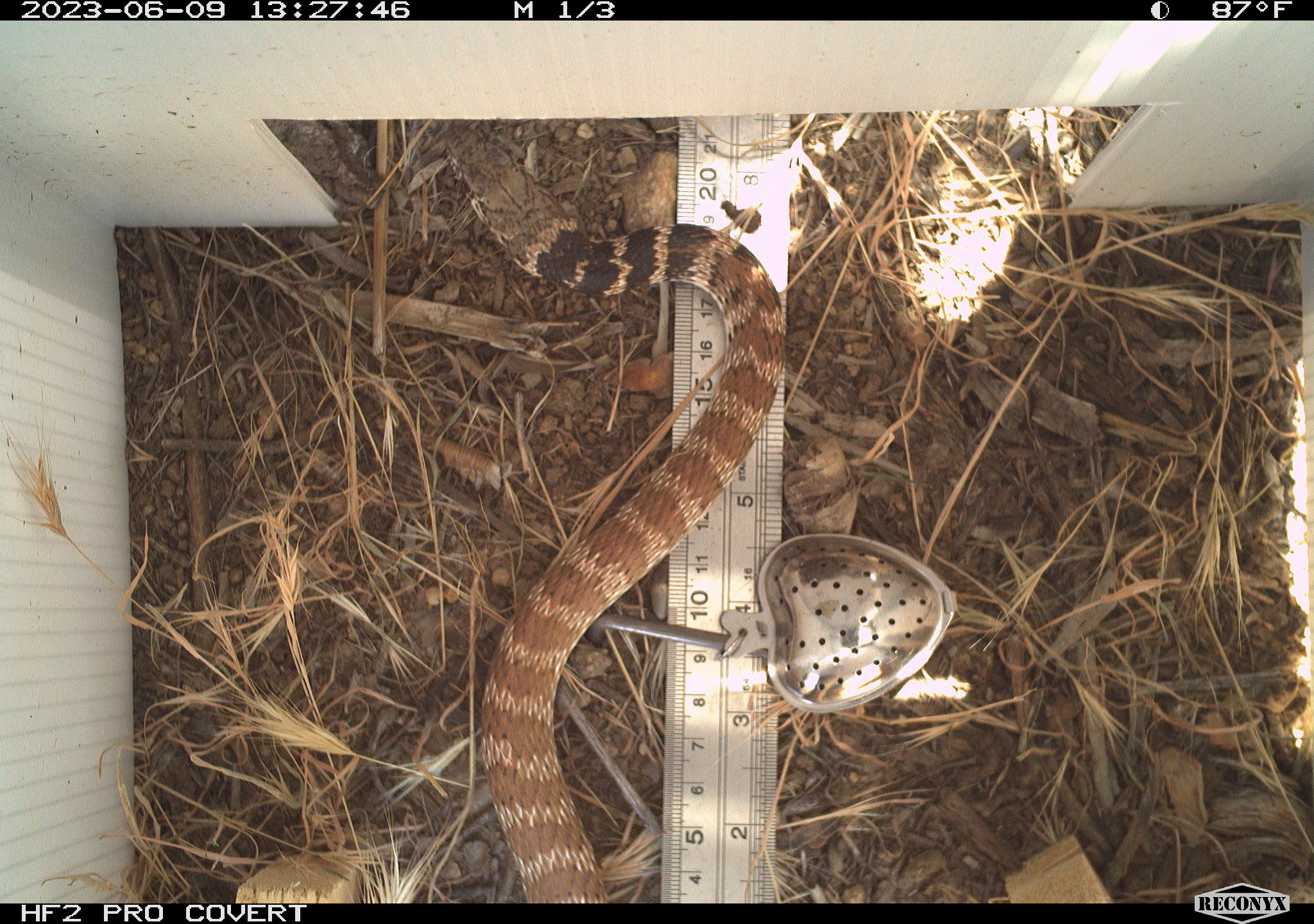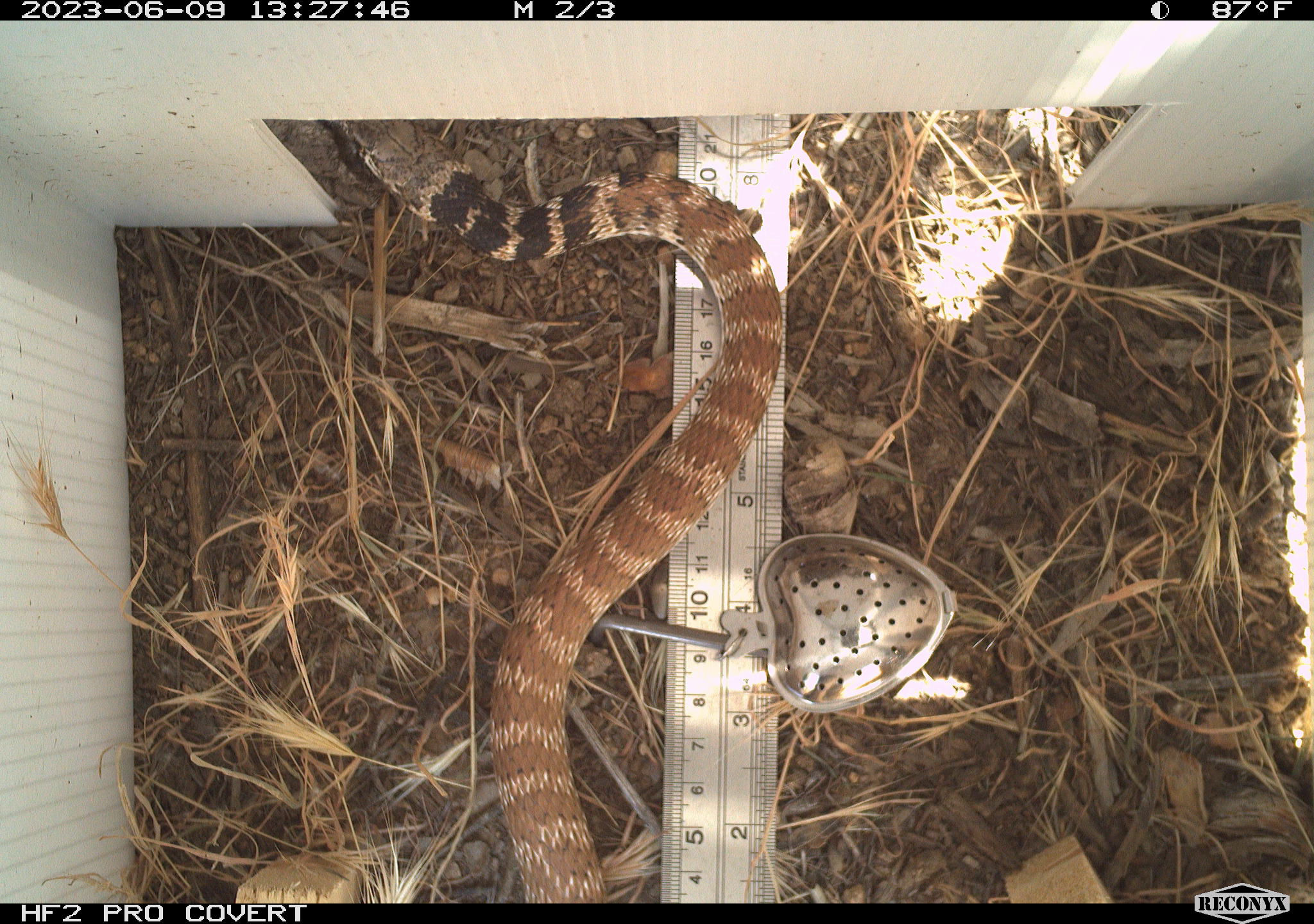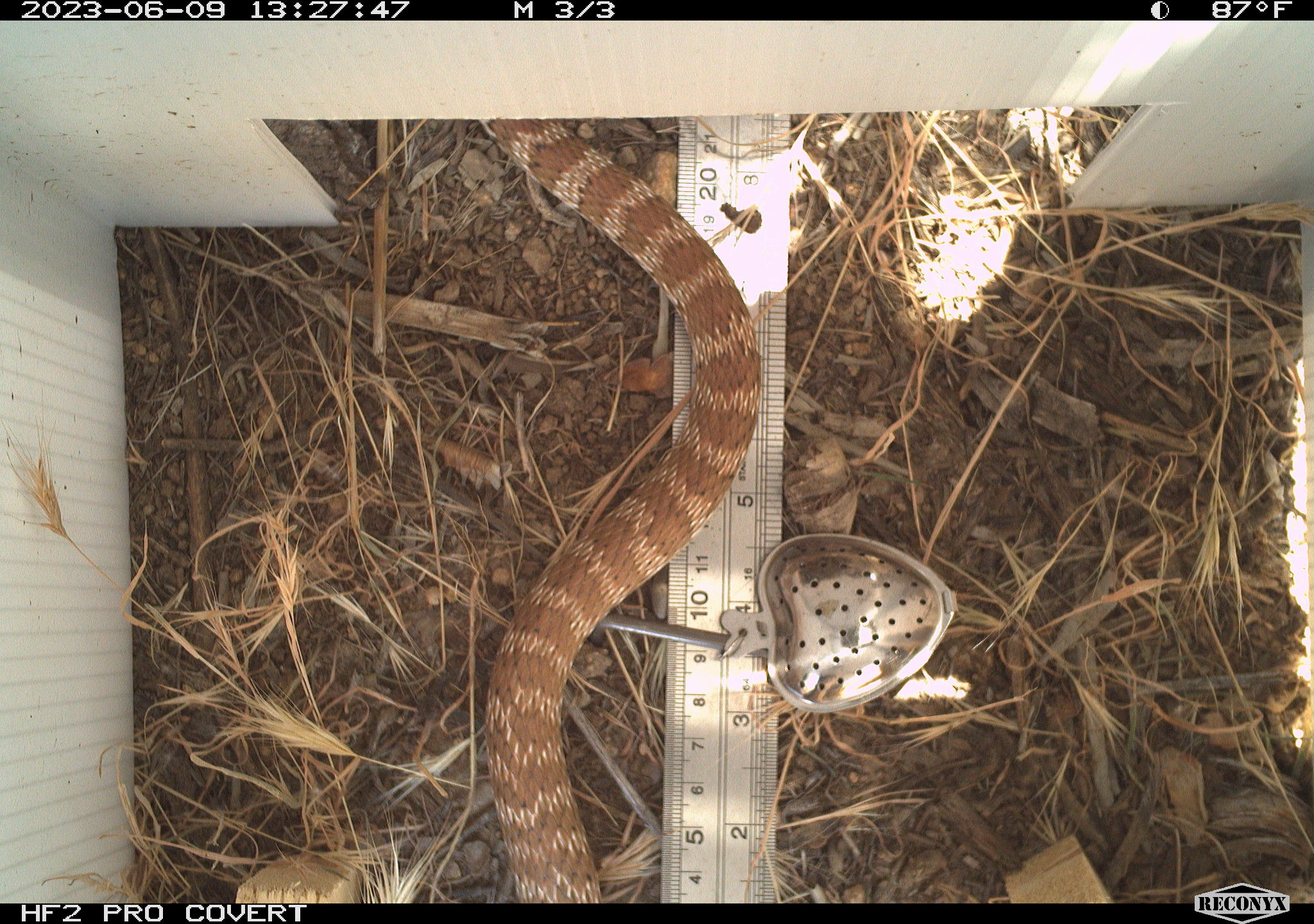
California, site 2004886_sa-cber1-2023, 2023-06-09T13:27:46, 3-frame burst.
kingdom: Animalia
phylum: Chordata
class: Reptilia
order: Squamata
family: Colubridae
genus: Masticophis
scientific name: Masticophis flagellum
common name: coachwhip